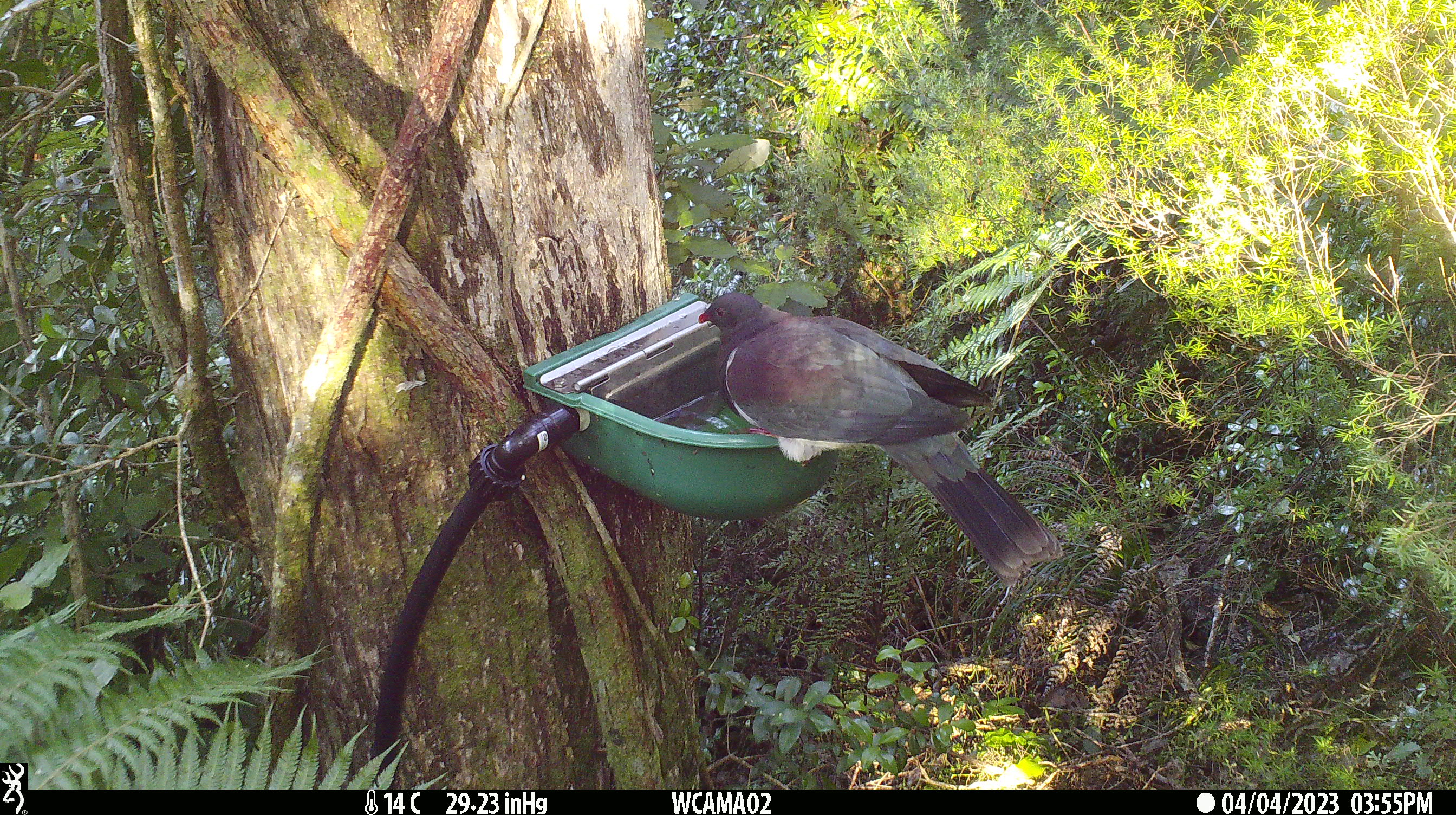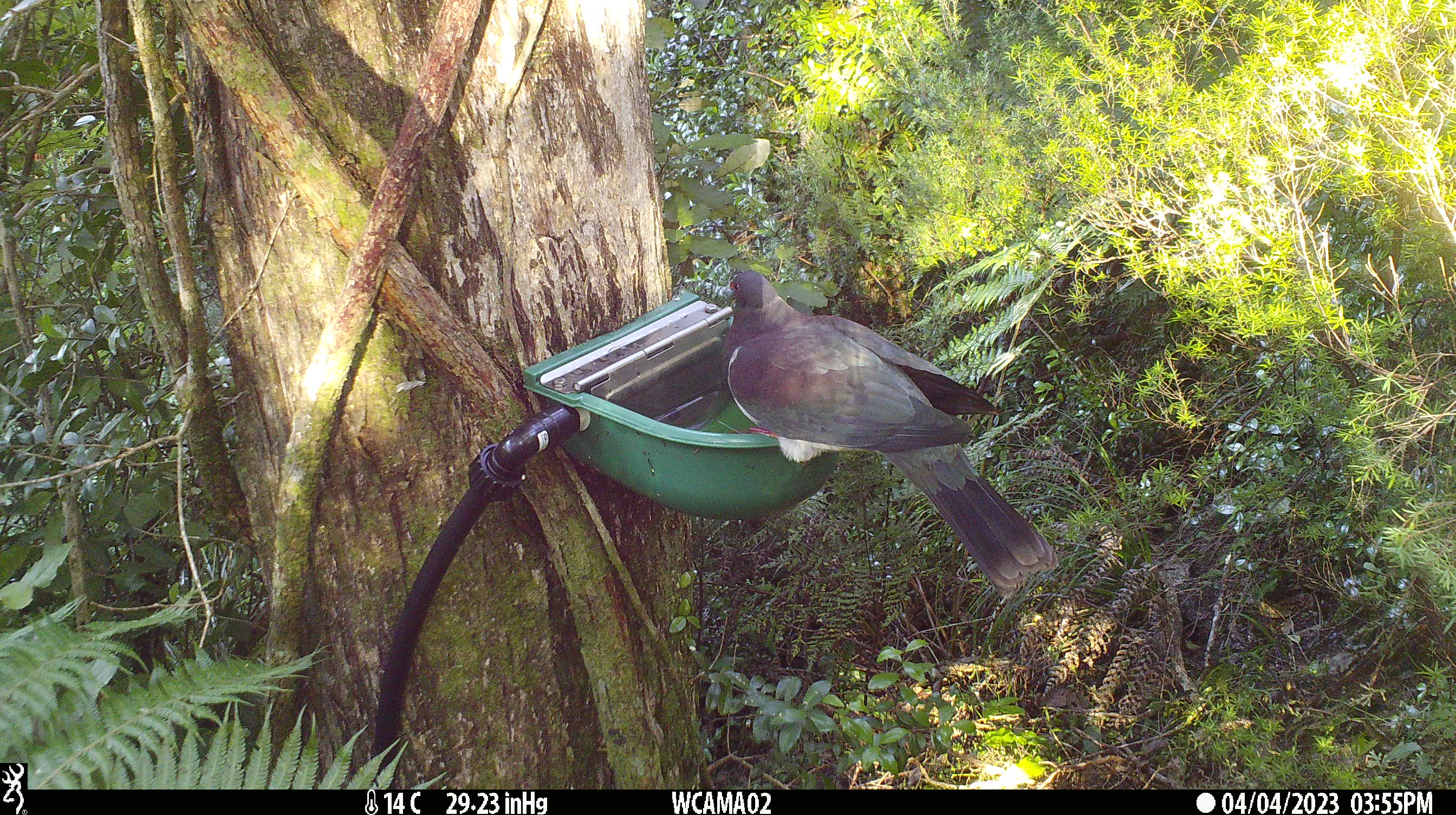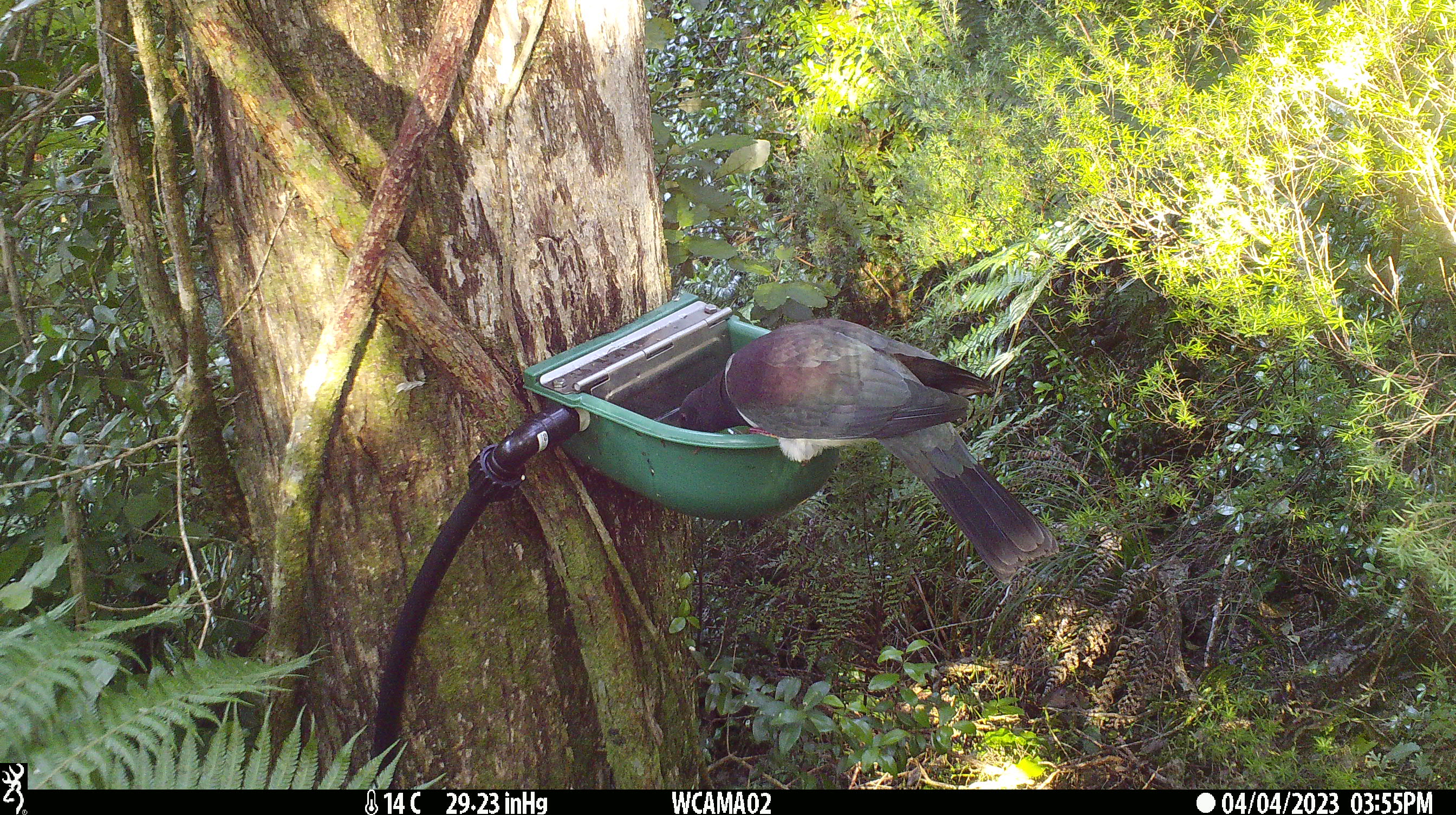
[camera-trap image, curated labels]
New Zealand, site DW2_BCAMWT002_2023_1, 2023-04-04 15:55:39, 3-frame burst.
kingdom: Animalia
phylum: Chordata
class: Aves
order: Columbiformes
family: Columbidae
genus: Hemiphaga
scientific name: Hemiphaga novaeseelandiae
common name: new zealand pigeon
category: kereru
Kereru (new zealand pigeon) (Hemiphaga novaeseelandiae).